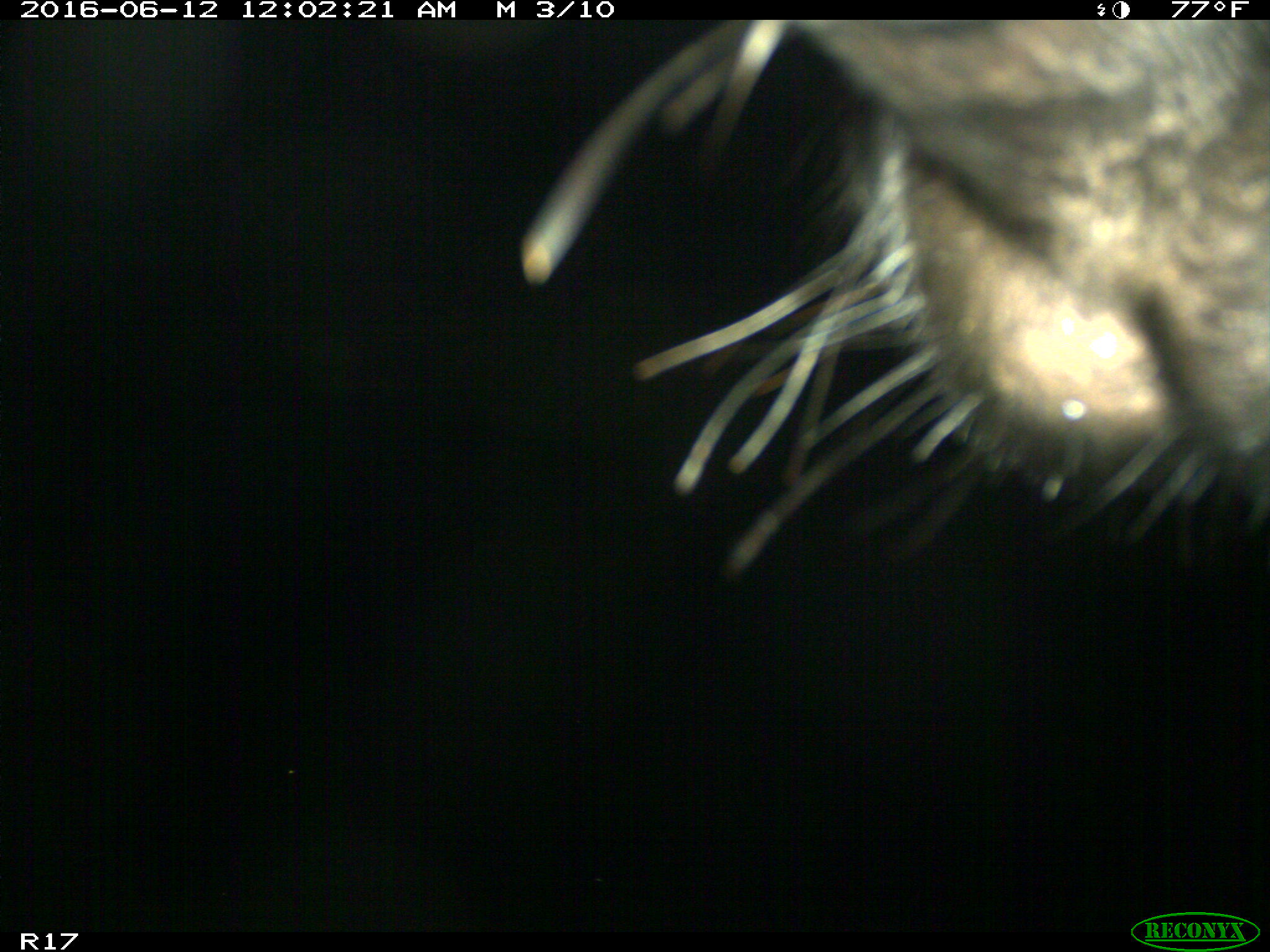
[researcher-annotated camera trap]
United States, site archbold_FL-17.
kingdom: Animalia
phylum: Chordata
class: Mammalia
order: Artiodactyla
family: Bovidae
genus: Bos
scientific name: Bos taurus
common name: domestic cow